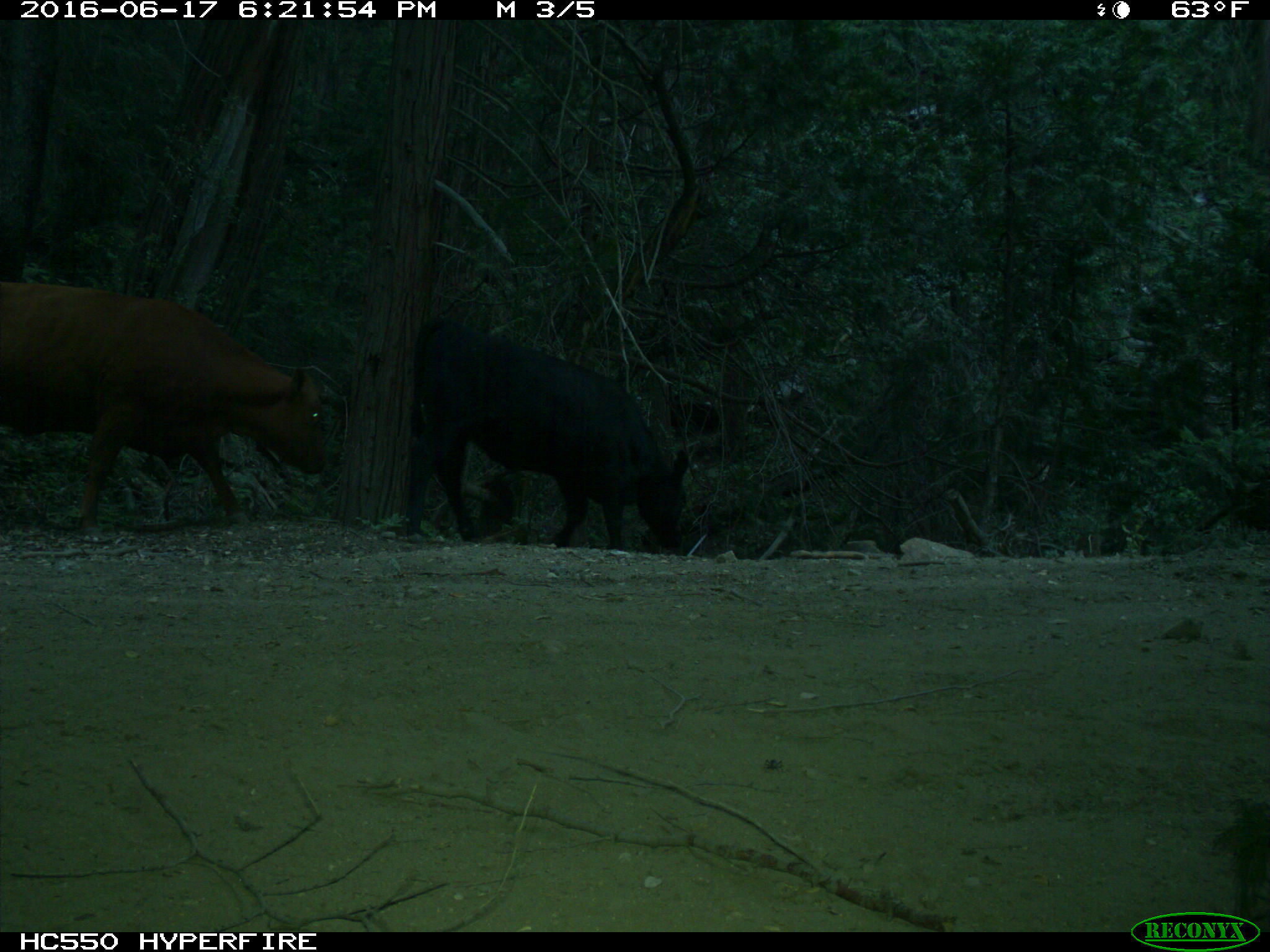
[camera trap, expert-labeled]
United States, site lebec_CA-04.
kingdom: Animalia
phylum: Chordata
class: Mammalia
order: Artiodactyla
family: Bovidae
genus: Bos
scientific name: Bos taurus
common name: domestic cow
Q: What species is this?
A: Bos taurus (domestic cow).